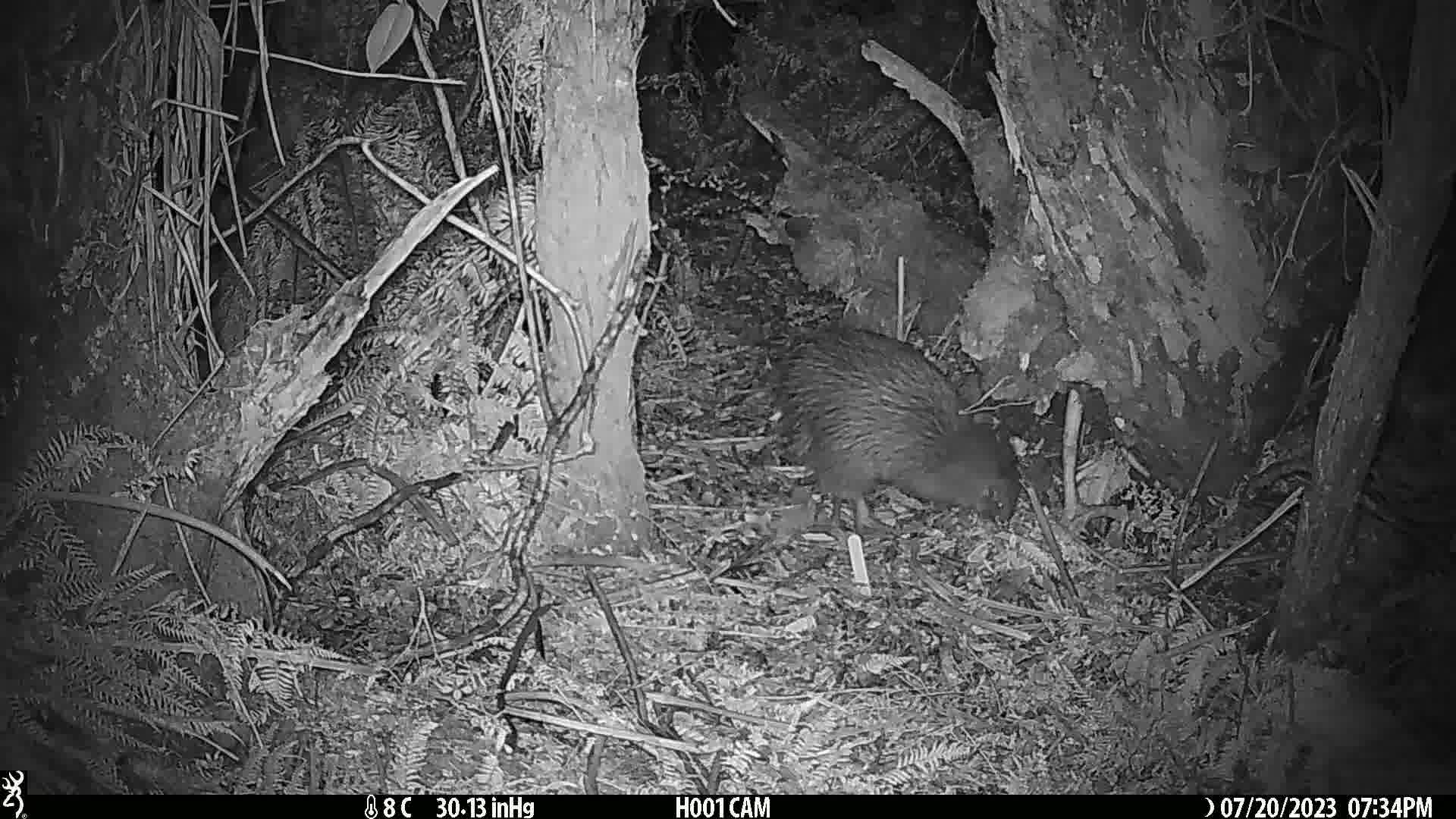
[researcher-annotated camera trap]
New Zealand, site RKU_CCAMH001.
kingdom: Animalia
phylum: Chordata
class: Aves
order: Apterygiformes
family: Apterygidae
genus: Apteryx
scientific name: Apteryx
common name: kiwi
Kiwi (Apteryx).